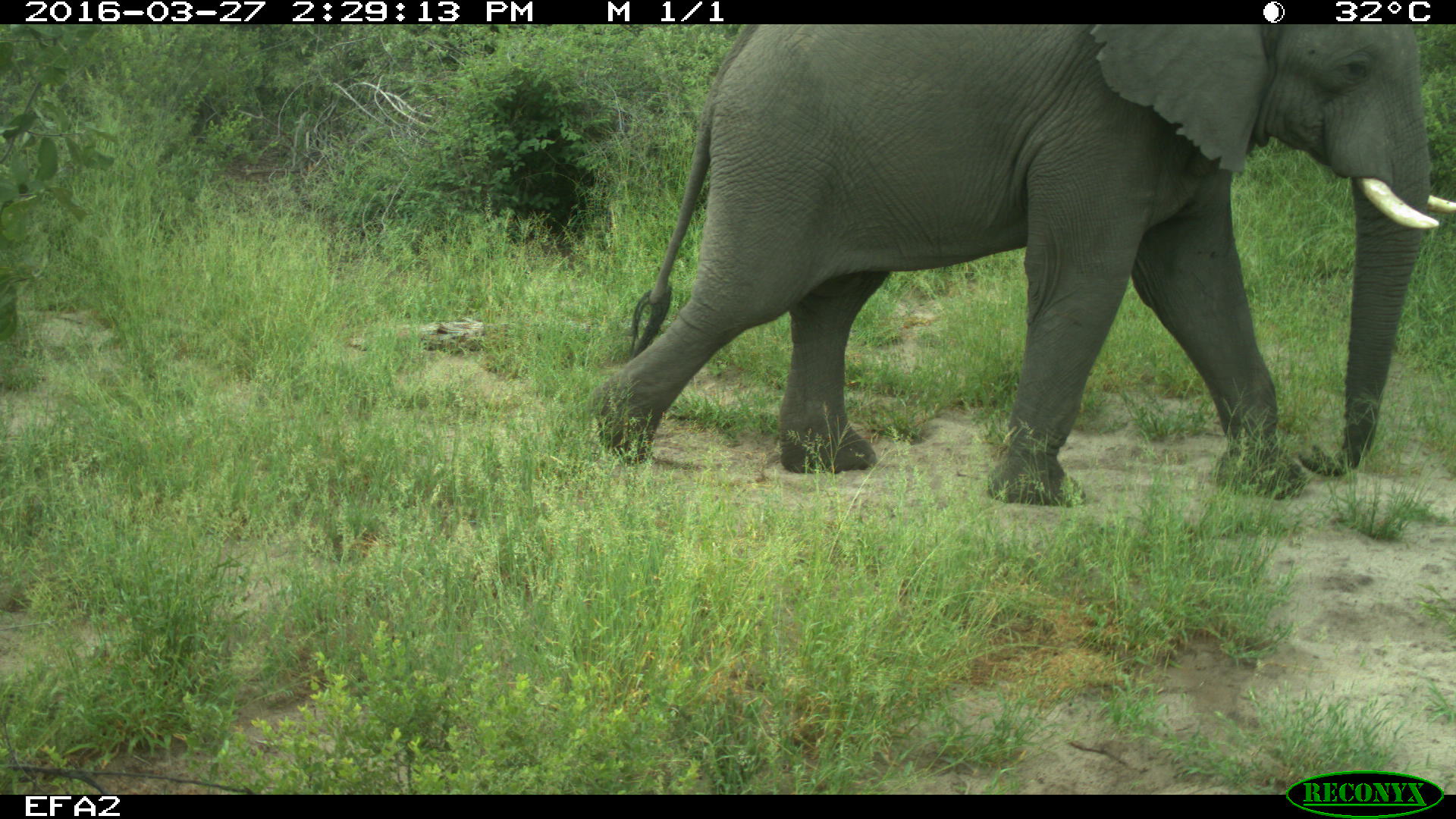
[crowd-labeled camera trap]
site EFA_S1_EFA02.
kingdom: Animalia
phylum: Chordata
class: Mammalia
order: Proboscidea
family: Elephantidae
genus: Loxodonta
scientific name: Loxodonta africana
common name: african bush elephant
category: elephant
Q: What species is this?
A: Elephant (african bush elephant) (Loxodonta africana).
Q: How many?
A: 1.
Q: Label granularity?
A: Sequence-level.